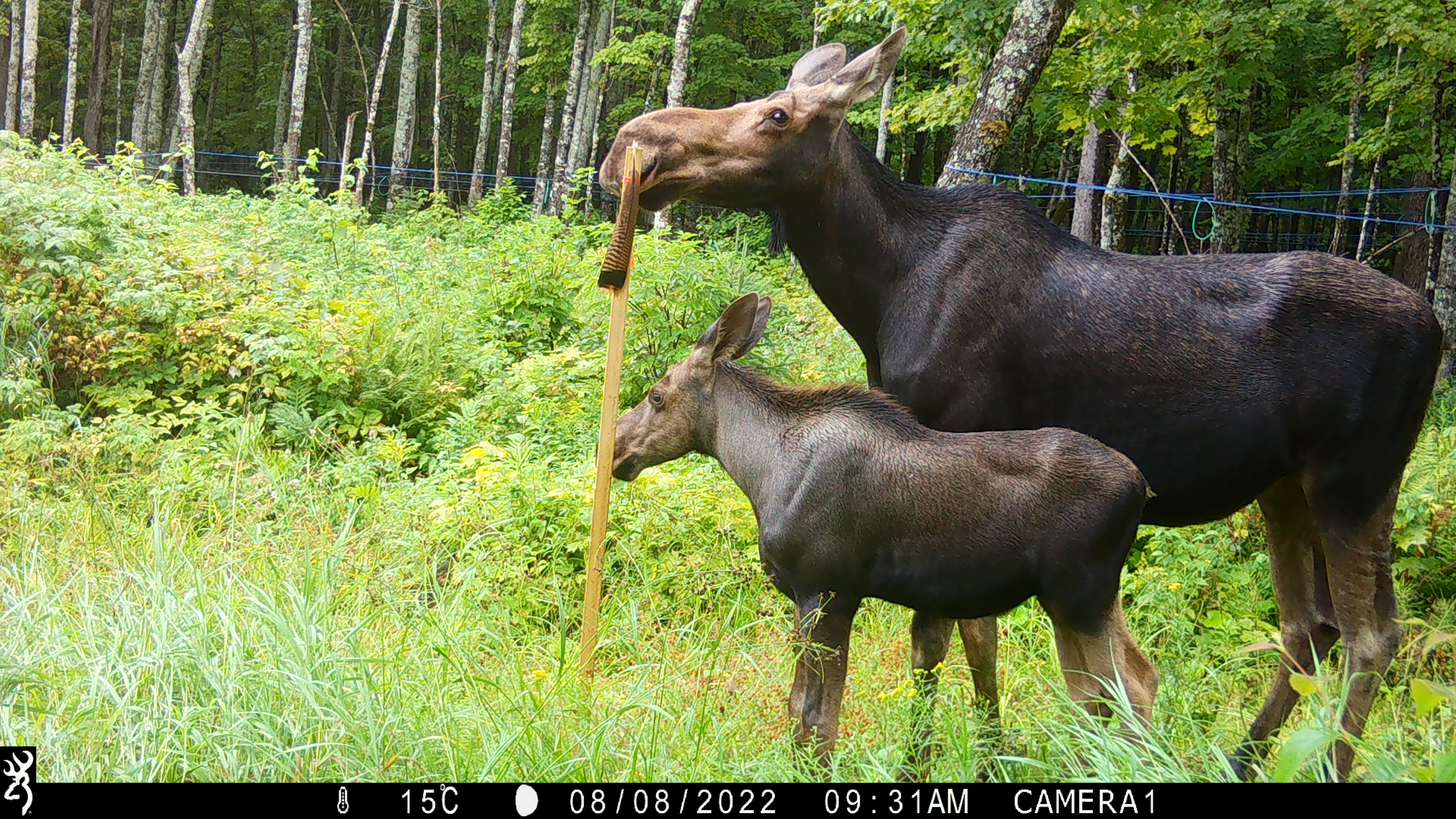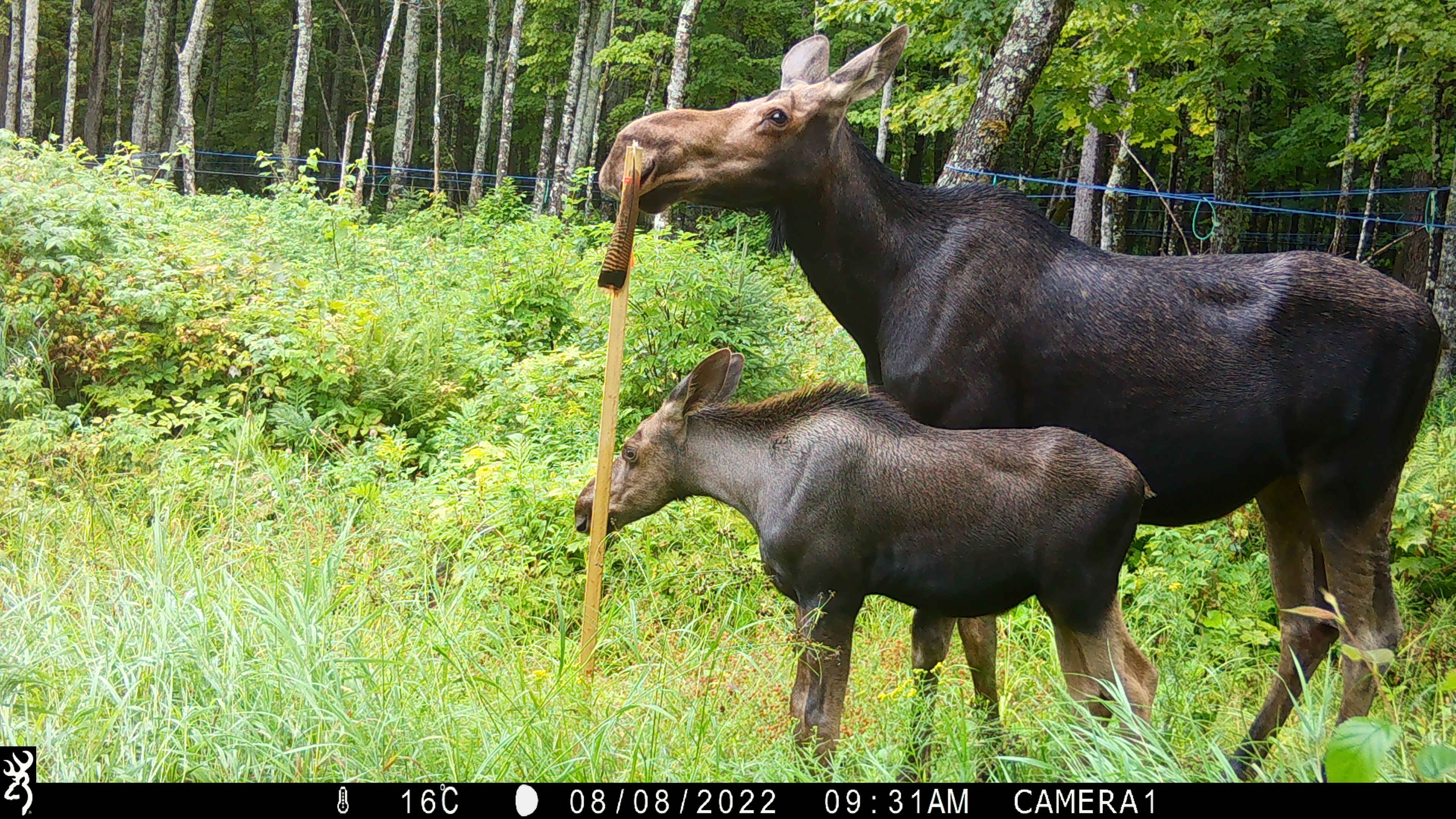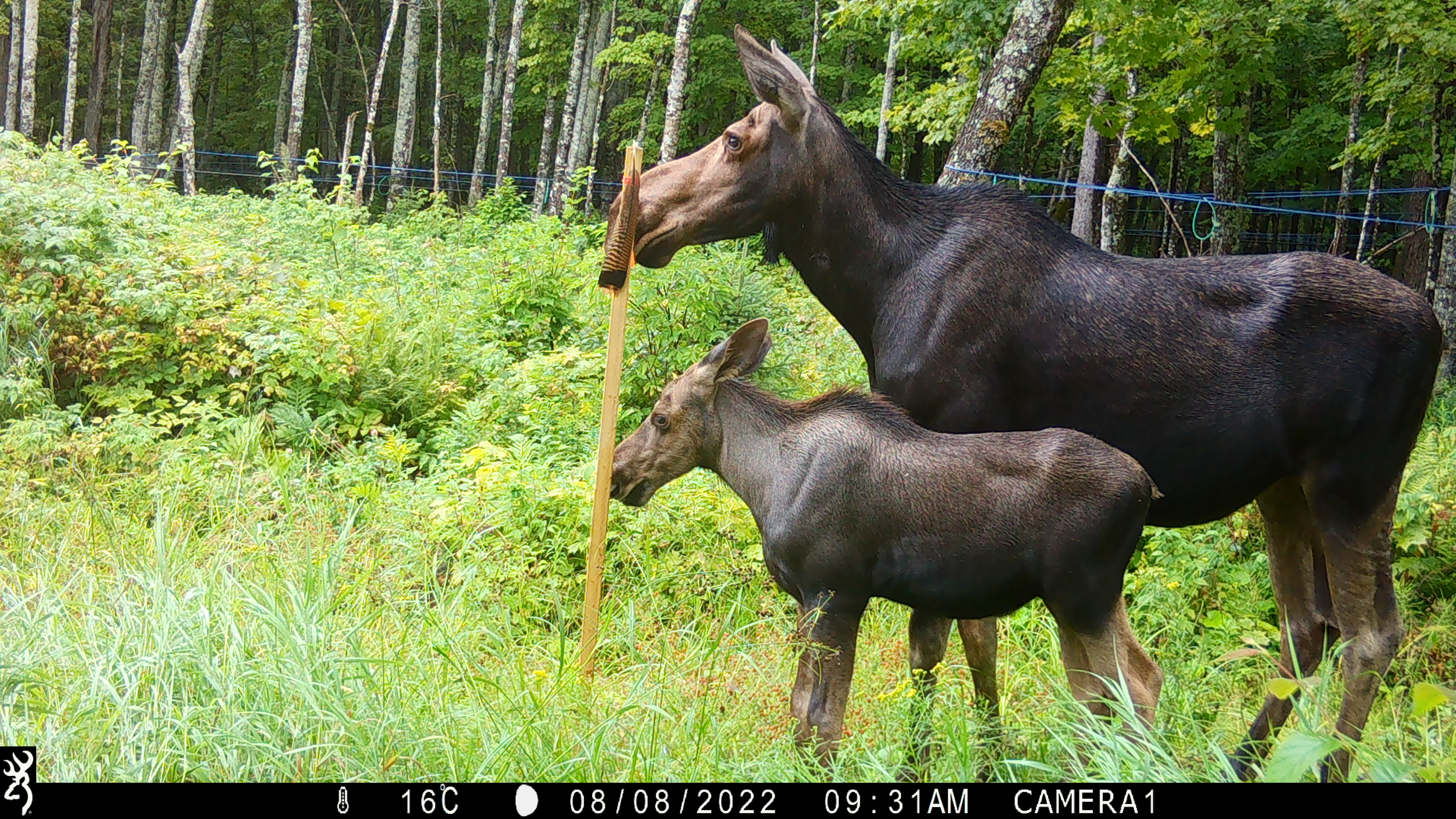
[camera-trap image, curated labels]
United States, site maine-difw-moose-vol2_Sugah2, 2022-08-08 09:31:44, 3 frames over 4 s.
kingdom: Animalia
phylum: Chordata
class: Mammalia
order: Artiodactyla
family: Cervidae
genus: Alces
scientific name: Alces alces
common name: moose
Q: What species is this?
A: Moose (Alces alces).